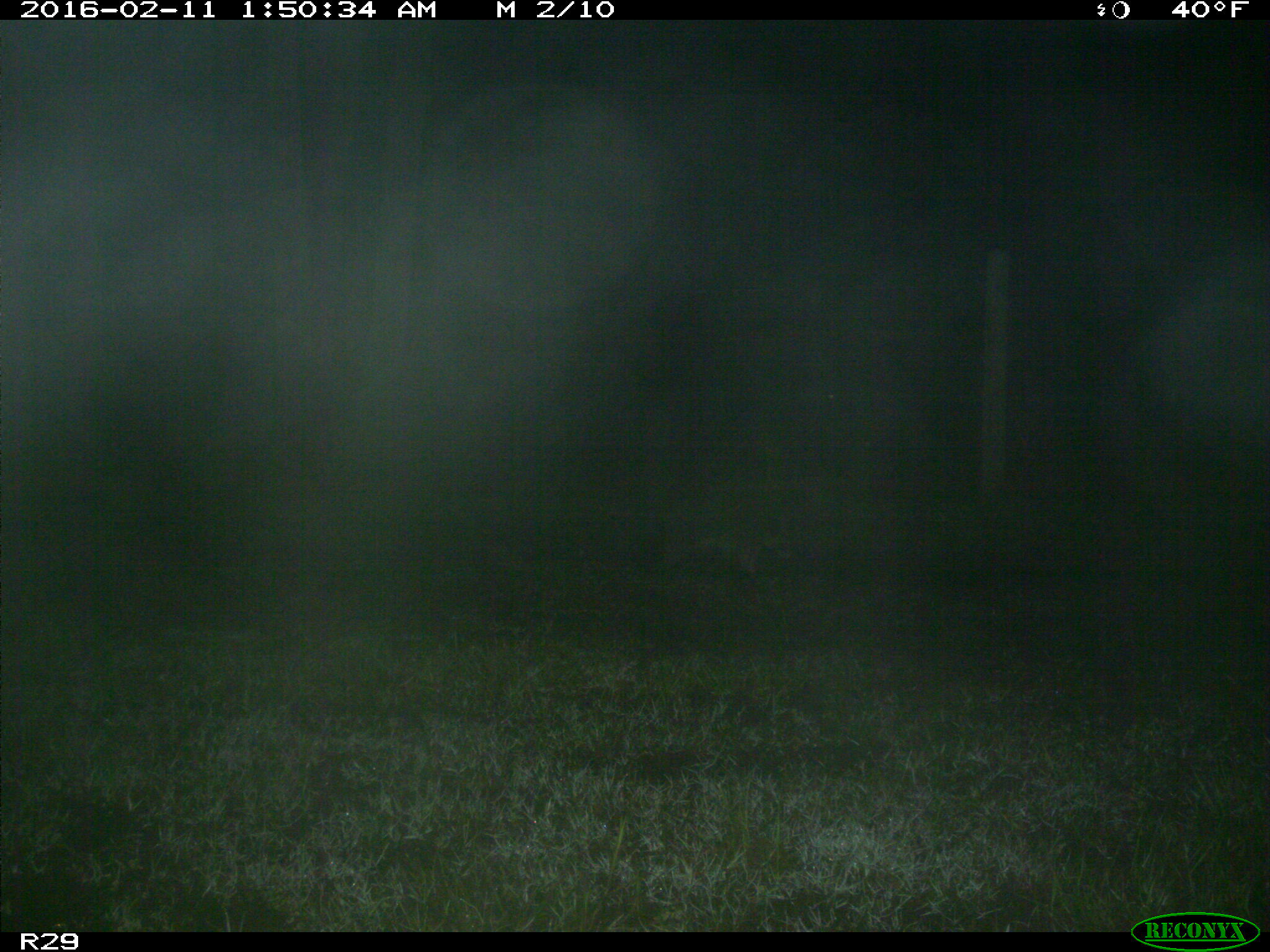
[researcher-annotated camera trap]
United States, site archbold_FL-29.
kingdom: Animalia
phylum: Chordata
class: Mammalia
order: Carnivora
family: Procyonidae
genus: Procyon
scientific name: Procyon lotor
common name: common raccoon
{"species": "Procyon lotor (common raccoon)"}